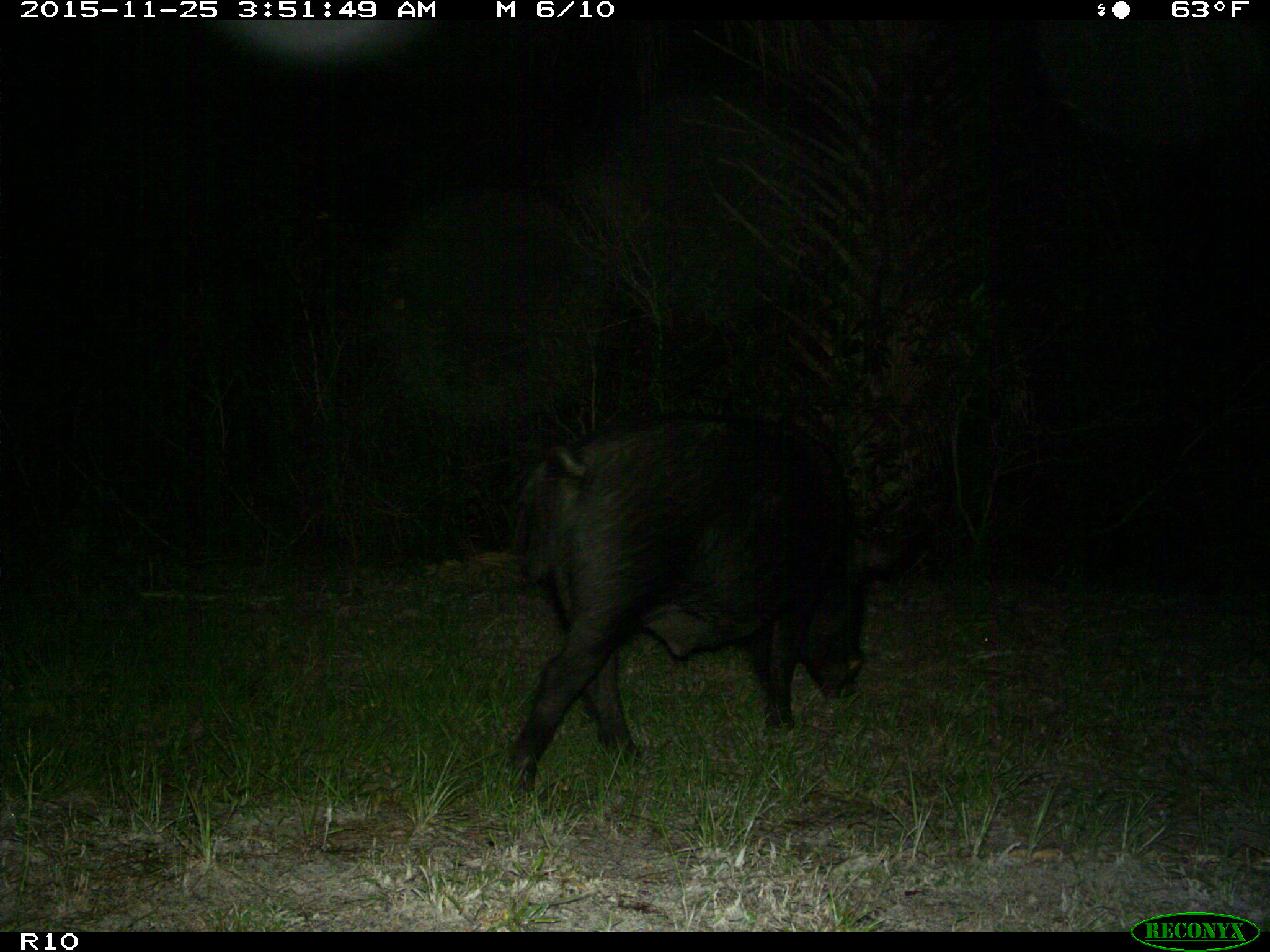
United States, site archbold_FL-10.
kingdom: Animalia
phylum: Chordata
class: Mammalia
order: Artiodactyla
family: Suidae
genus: Sus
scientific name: Sus scrofa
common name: wild boar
Sus scrofa (wild boar).